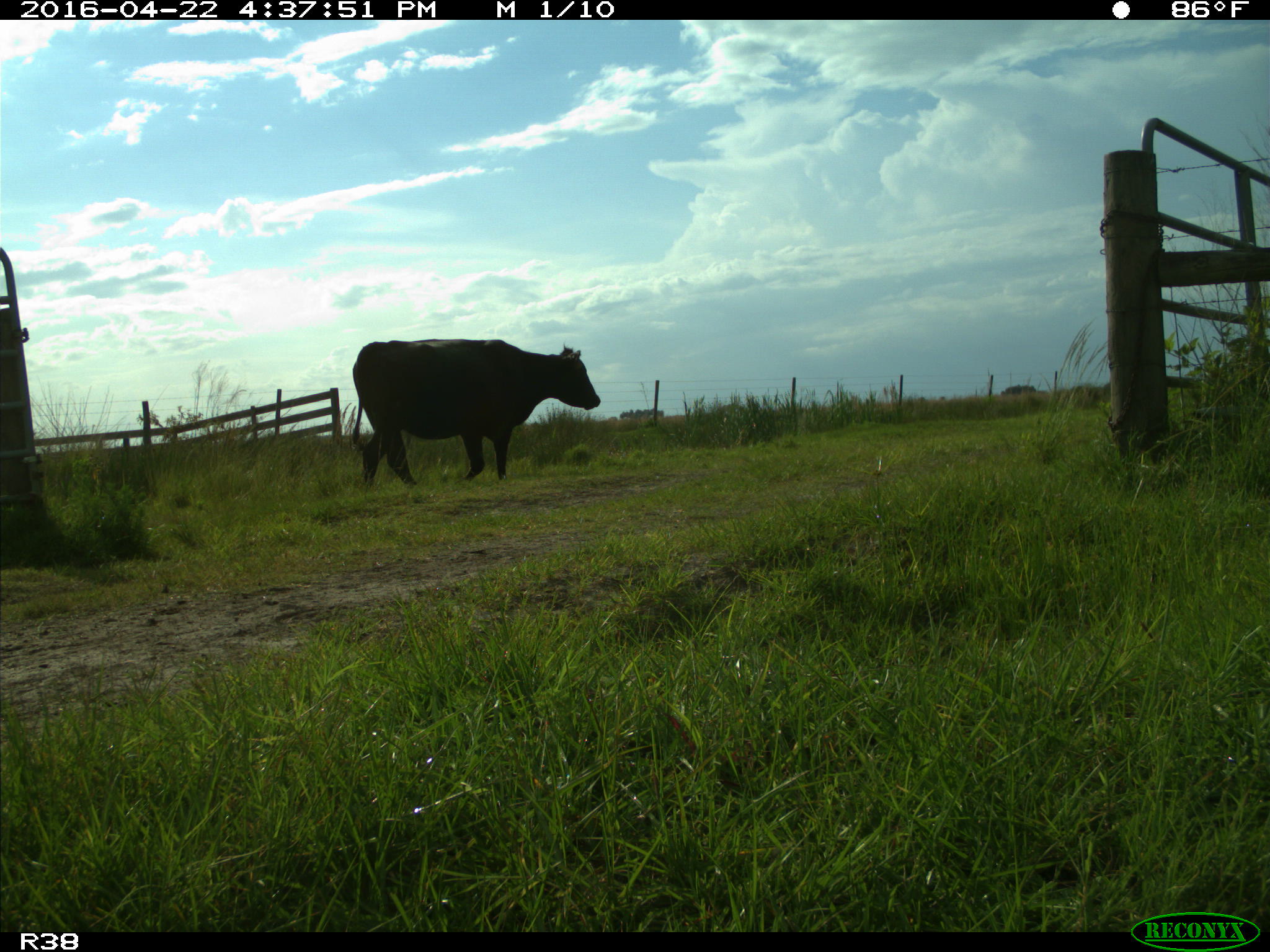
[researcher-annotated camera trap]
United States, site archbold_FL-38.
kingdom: Animalia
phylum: Chordata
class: Mammalia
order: Artiodactyla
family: Bovidae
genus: Bos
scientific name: Bos taurus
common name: domestic cow